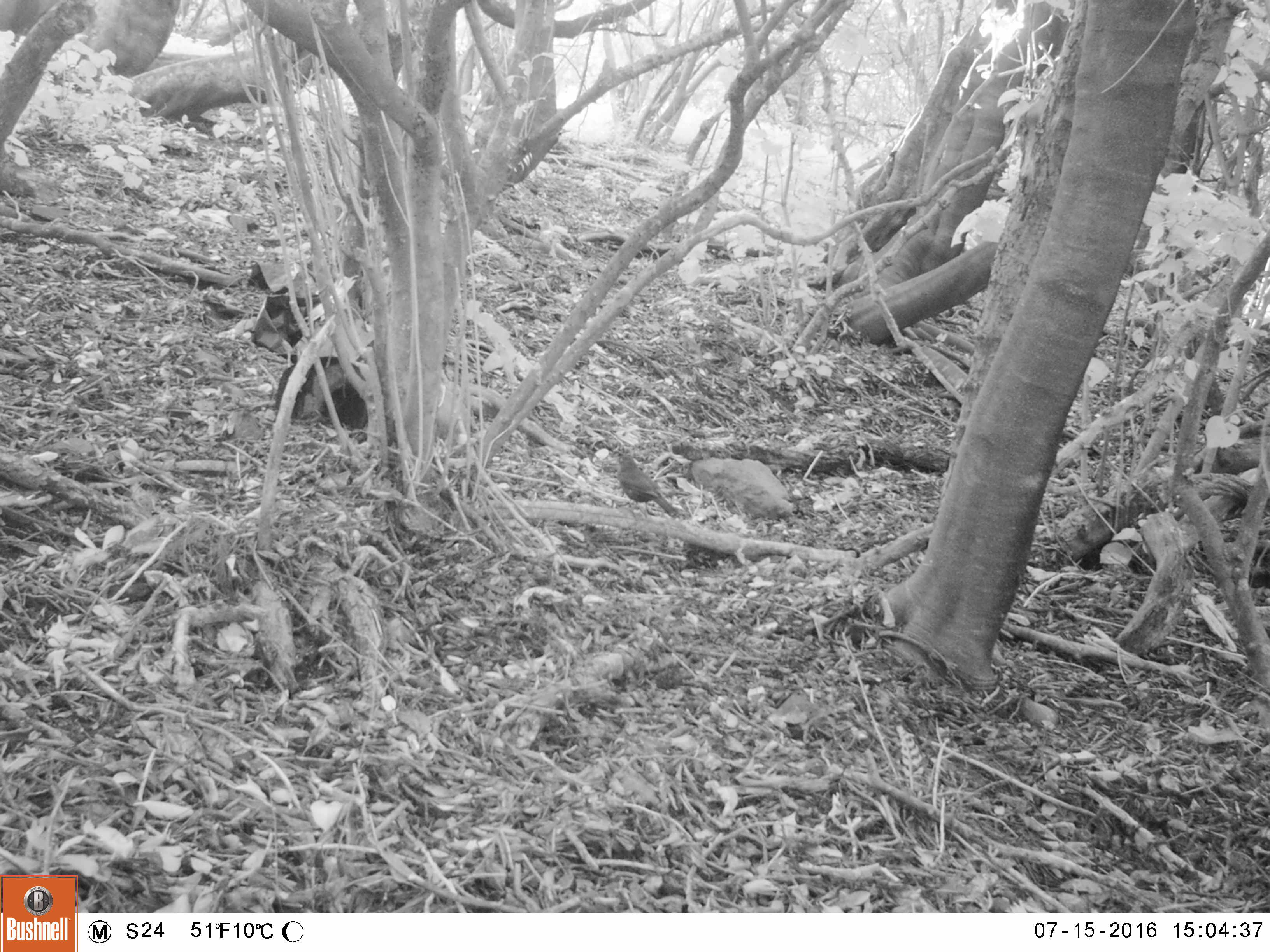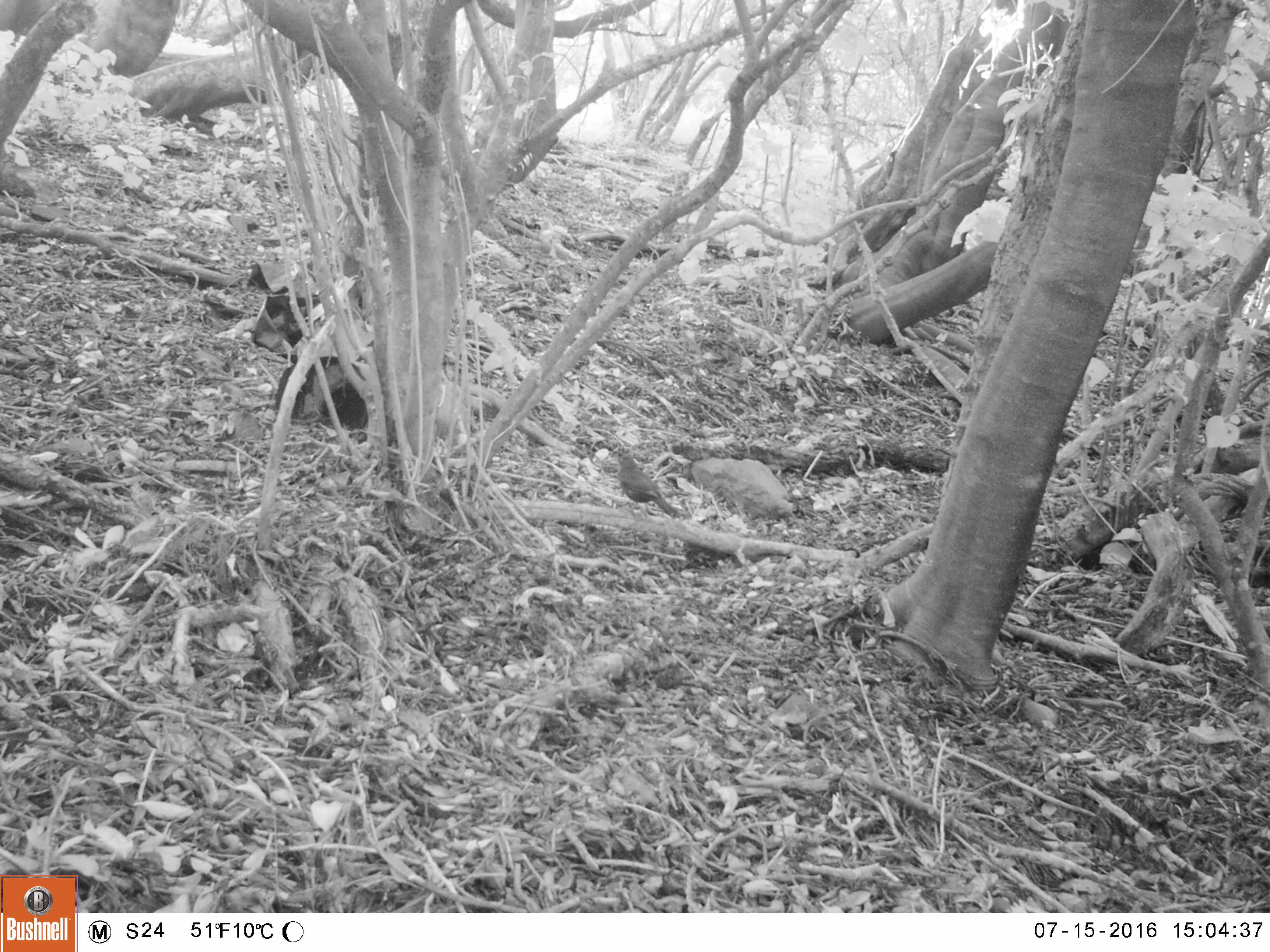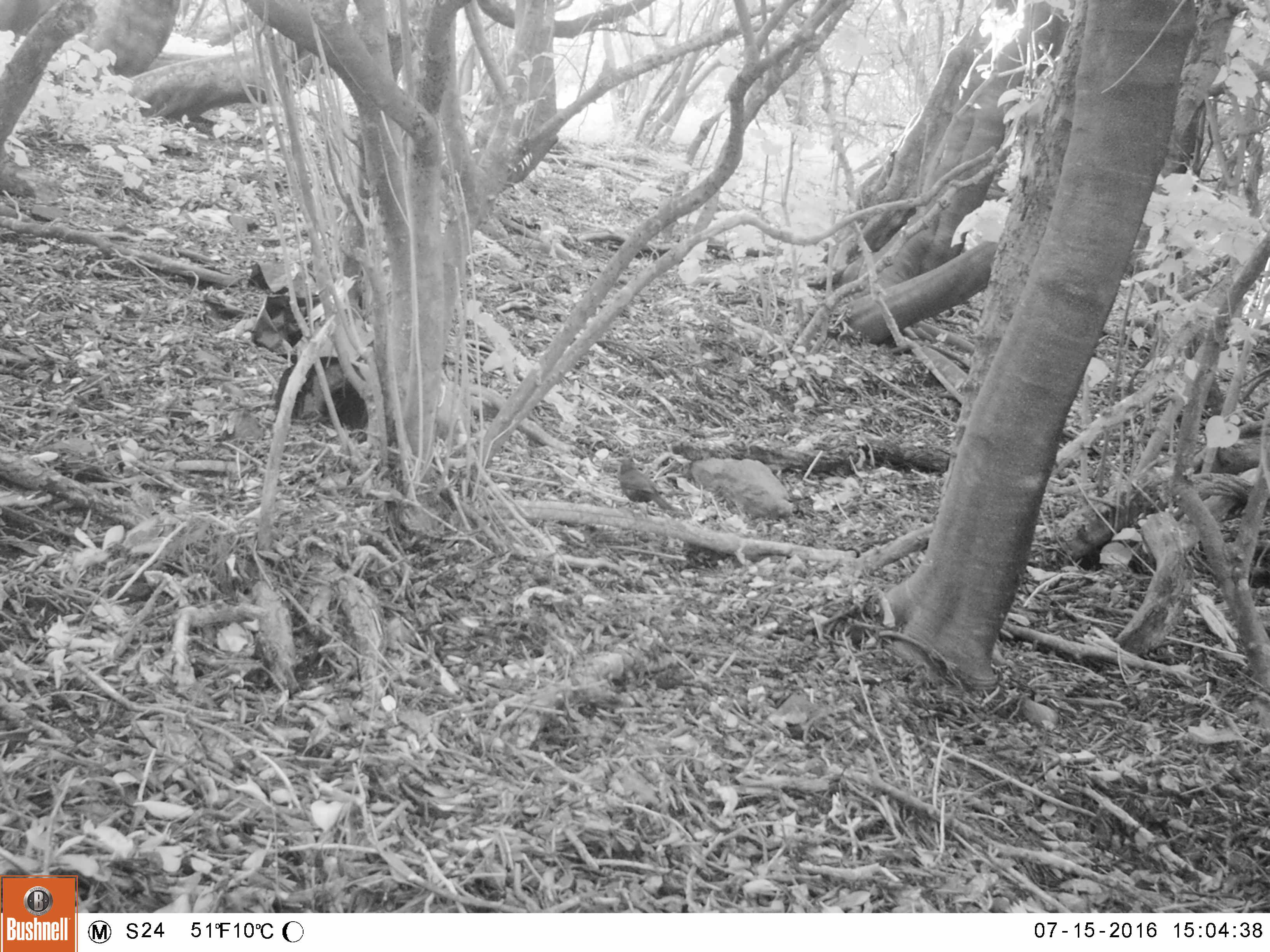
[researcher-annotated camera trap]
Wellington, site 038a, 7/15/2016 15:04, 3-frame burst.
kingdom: Animalia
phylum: Chordata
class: Aves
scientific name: Aves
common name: bird